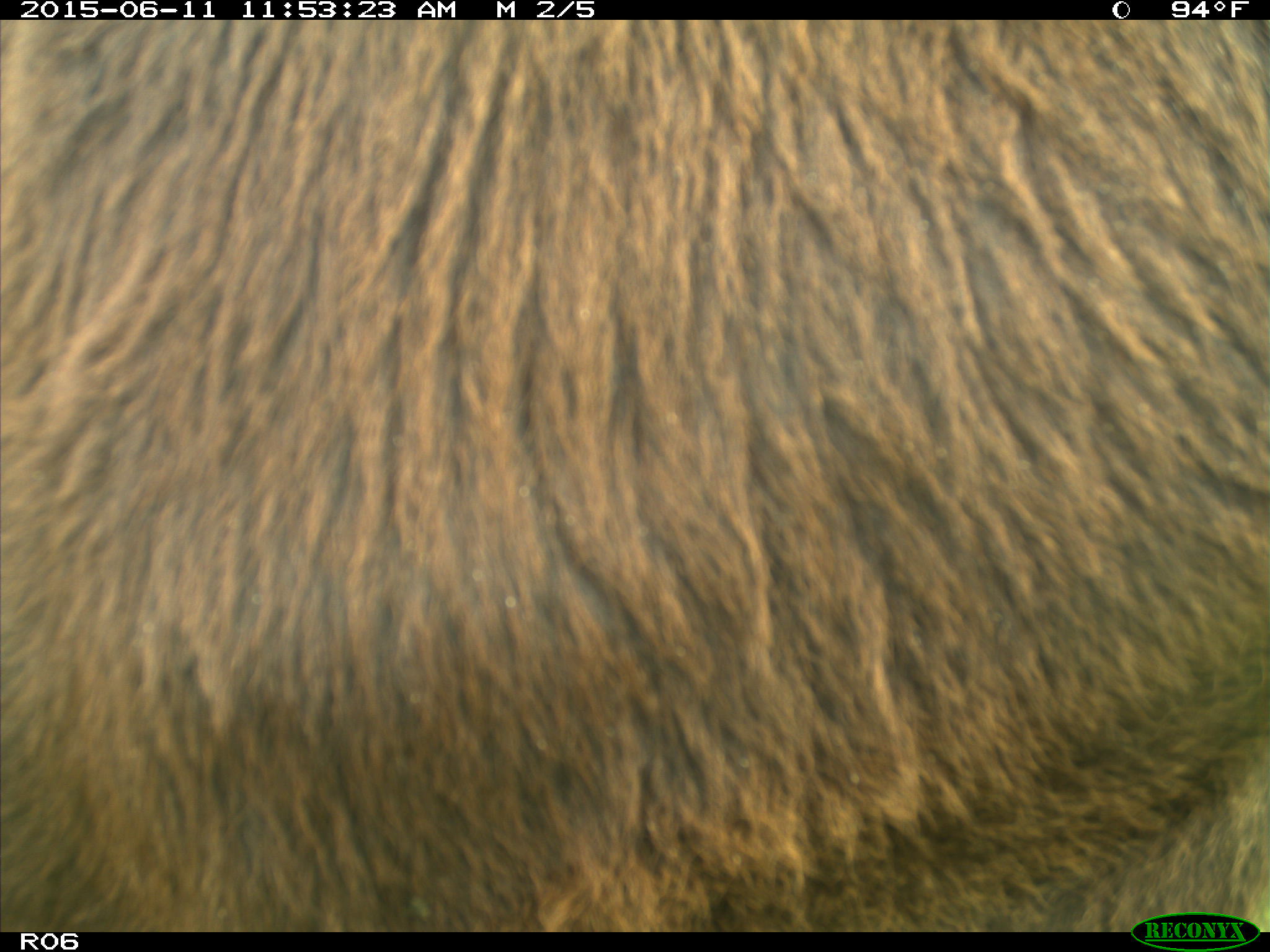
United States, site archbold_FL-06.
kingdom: Animalia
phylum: Chordata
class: Mammalia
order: Artiodactyla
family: Bovidae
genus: Bos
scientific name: Bos taurus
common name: domestic cow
Bos taurus (domestic cow).